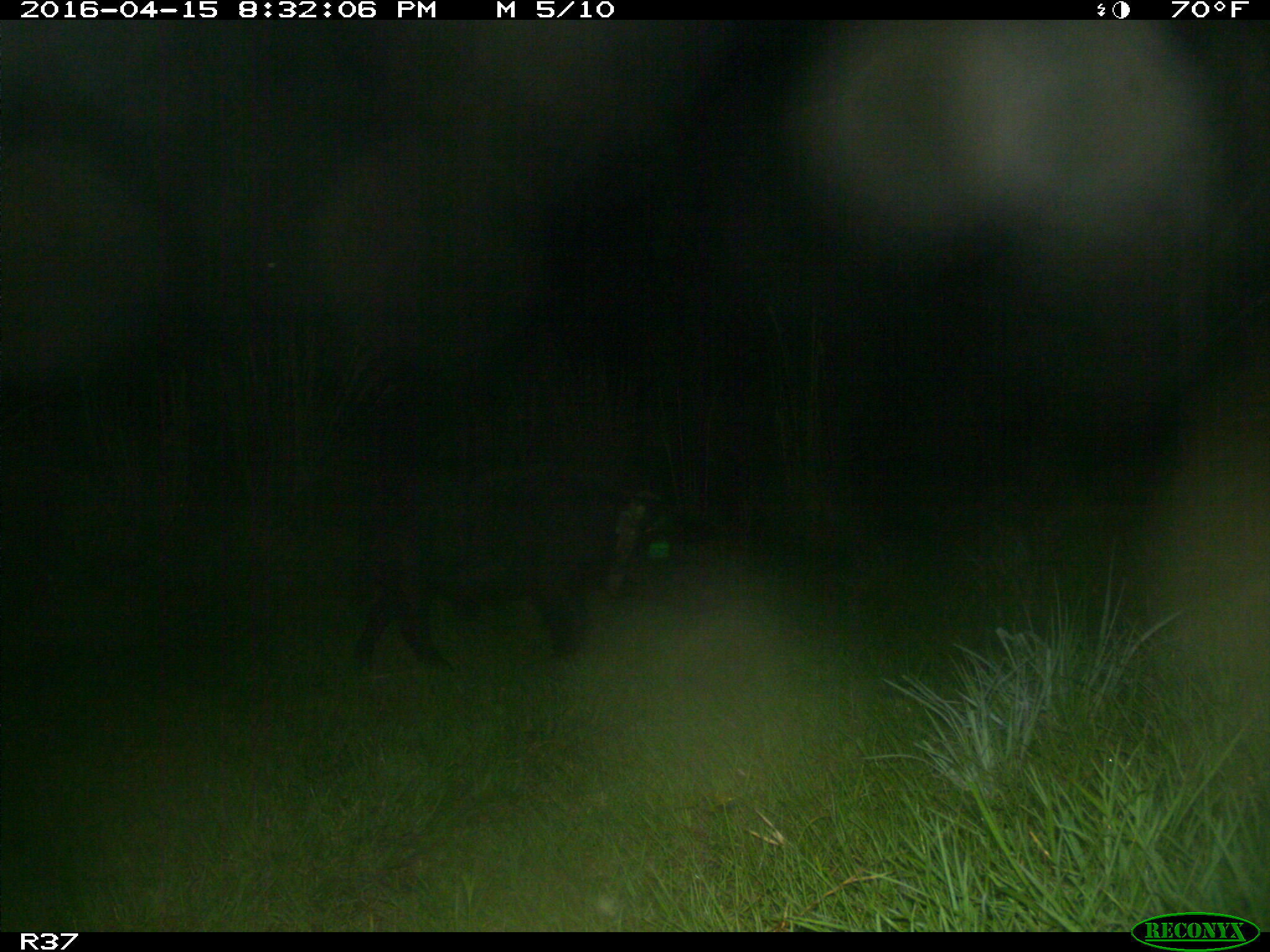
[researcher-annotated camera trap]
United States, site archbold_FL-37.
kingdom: Animalia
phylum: Chordata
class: Mammalia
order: Artiodactyla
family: Suidae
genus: Sus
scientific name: Sus scrofa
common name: wild boar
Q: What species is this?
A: Sus scrofa (wild boar).